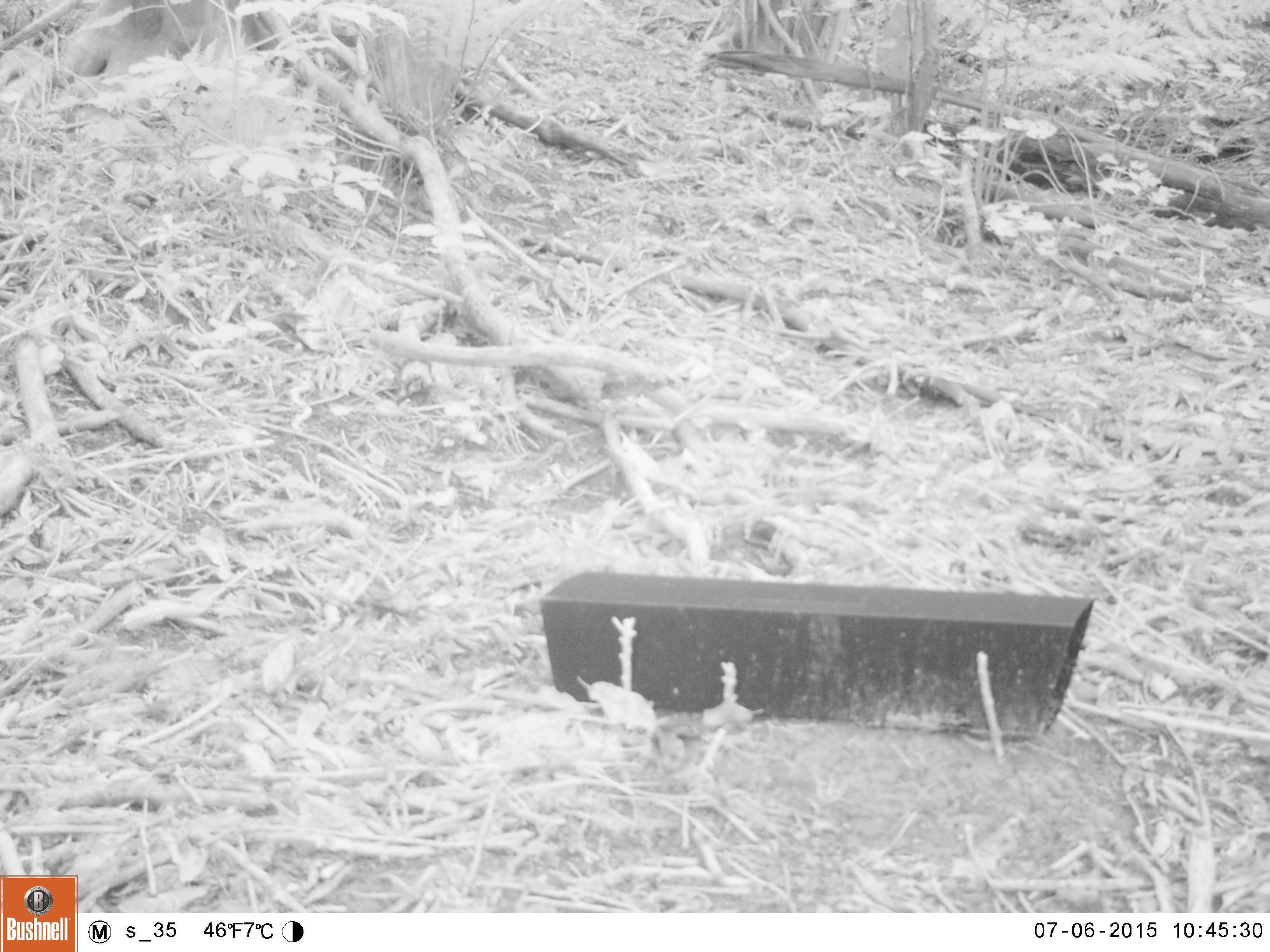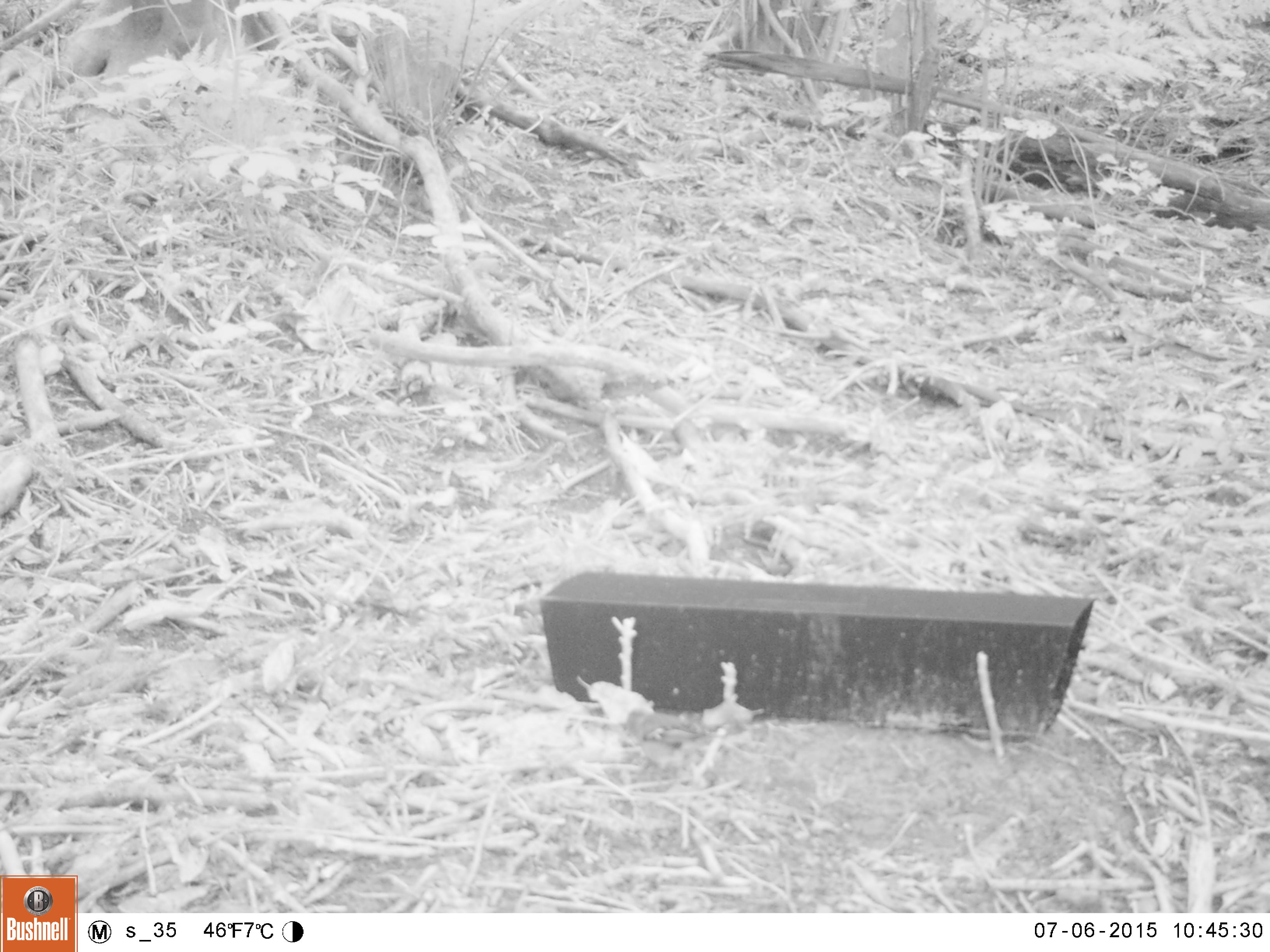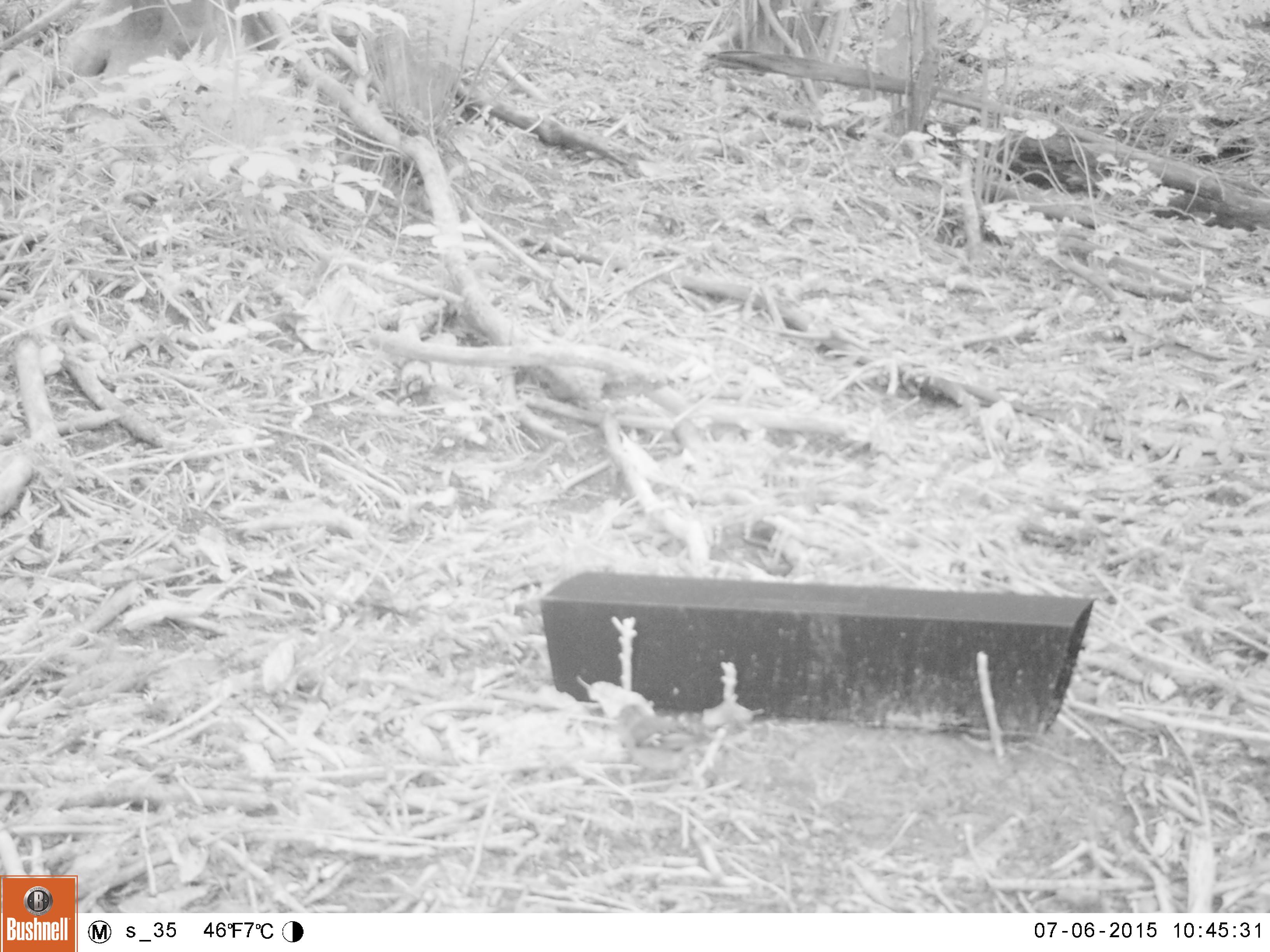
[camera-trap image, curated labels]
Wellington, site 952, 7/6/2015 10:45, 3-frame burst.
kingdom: Animalia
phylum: Chordata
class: Aves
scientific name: Aves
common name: bird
Bird (Aves).